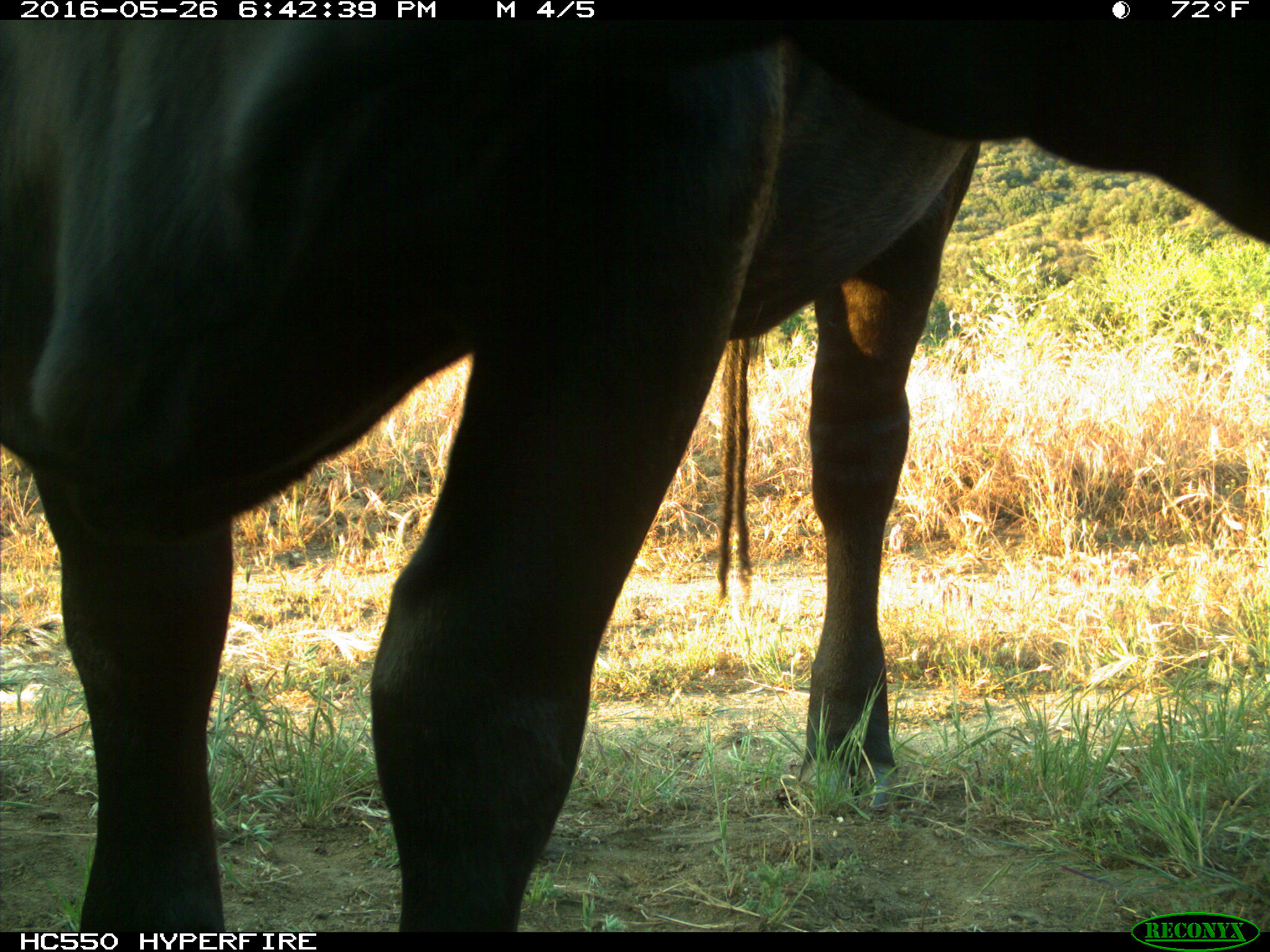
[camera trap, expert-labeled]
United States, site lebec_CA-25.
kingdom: Animalia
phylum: Chordata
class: Mammalia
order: Artiodactyla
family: Bovidae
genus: Bos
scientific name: Bos taurus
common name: domestic cow